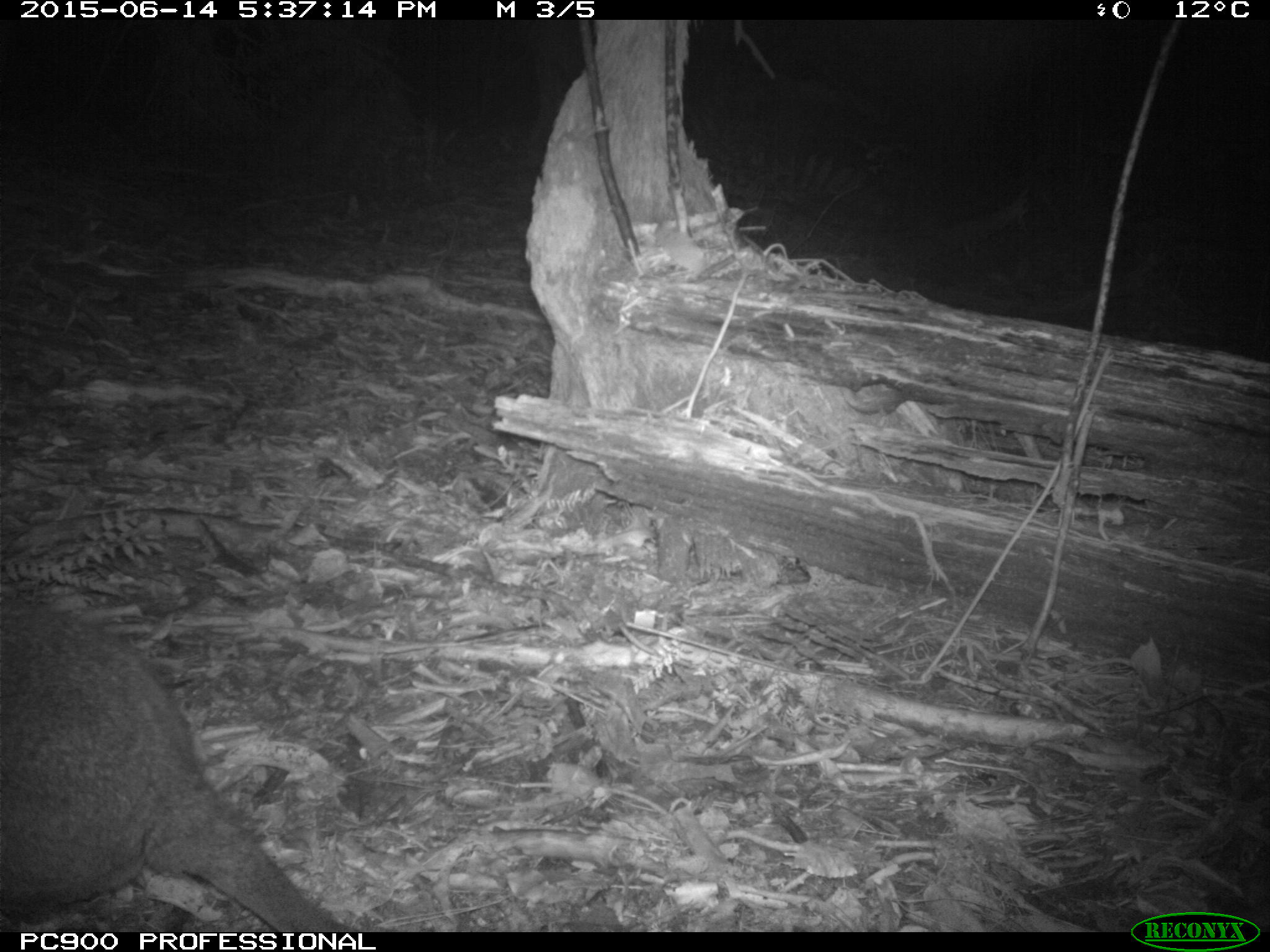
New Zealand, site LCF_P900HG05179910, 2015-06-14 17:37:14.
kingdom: Animalia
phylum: Chordata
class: Mammalia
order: Diprotodontia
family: Macropodidae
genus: Notamacropus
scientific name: Notamacropus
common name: wallaby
Wallaby (Notamacropus).